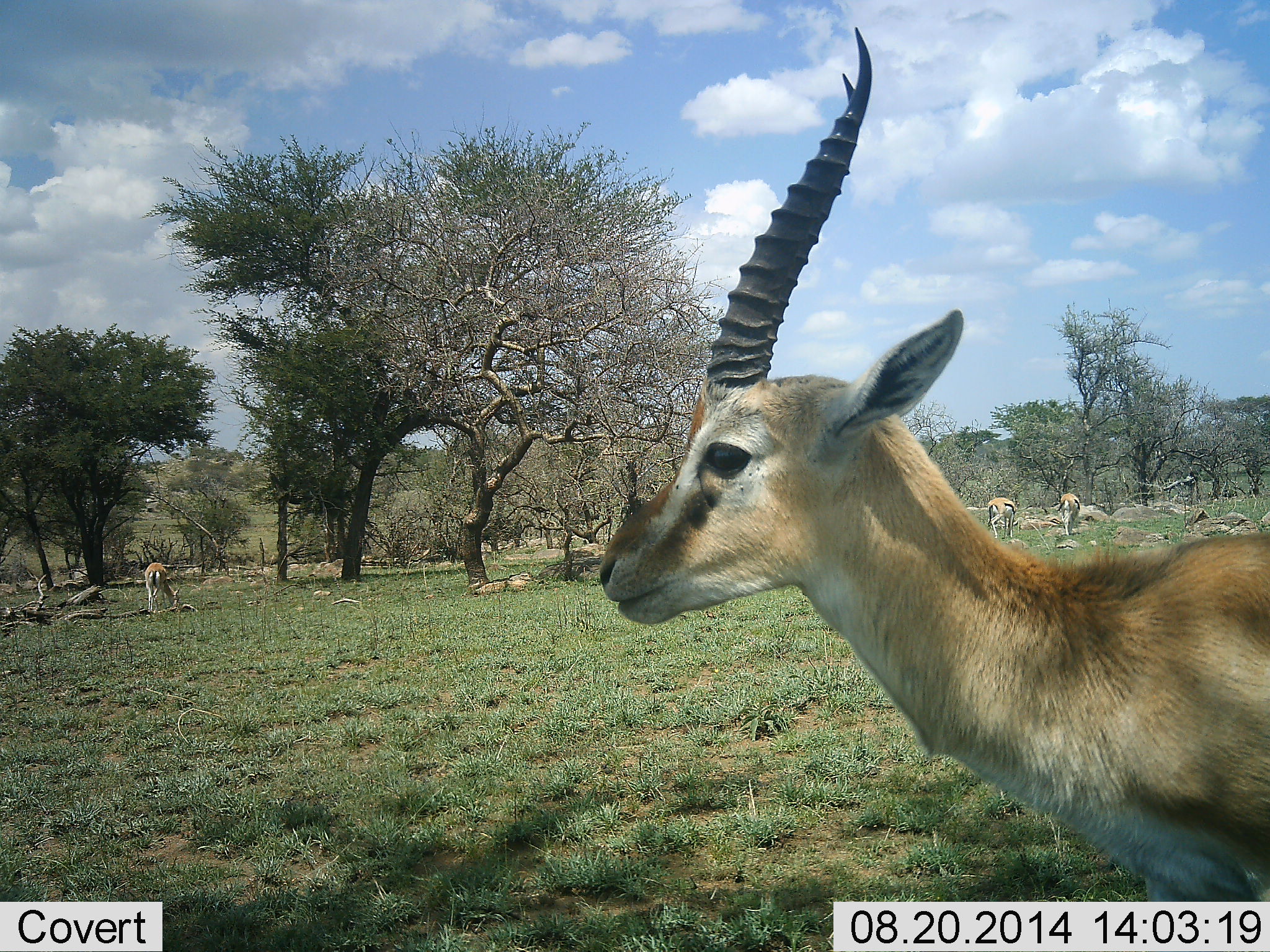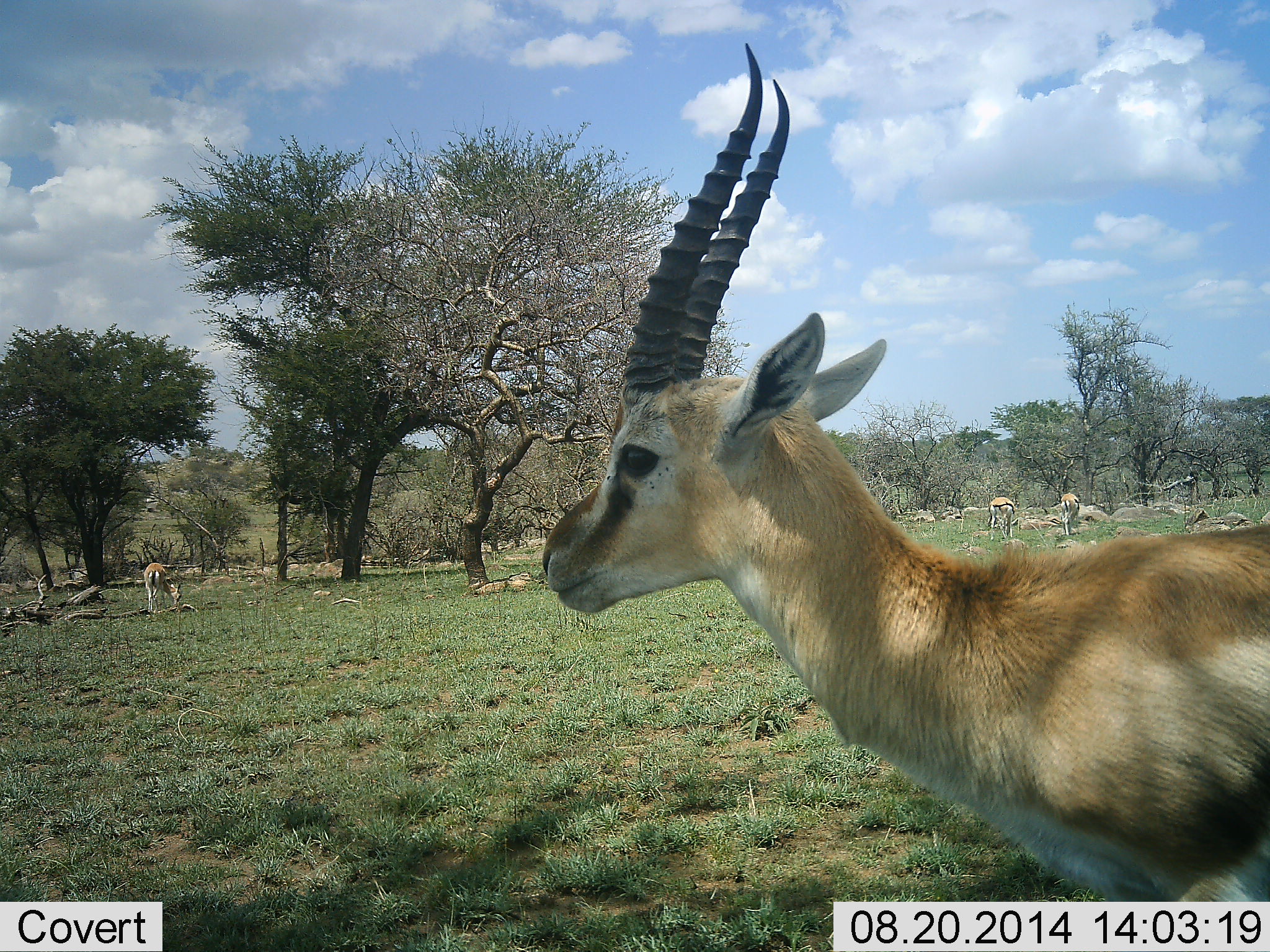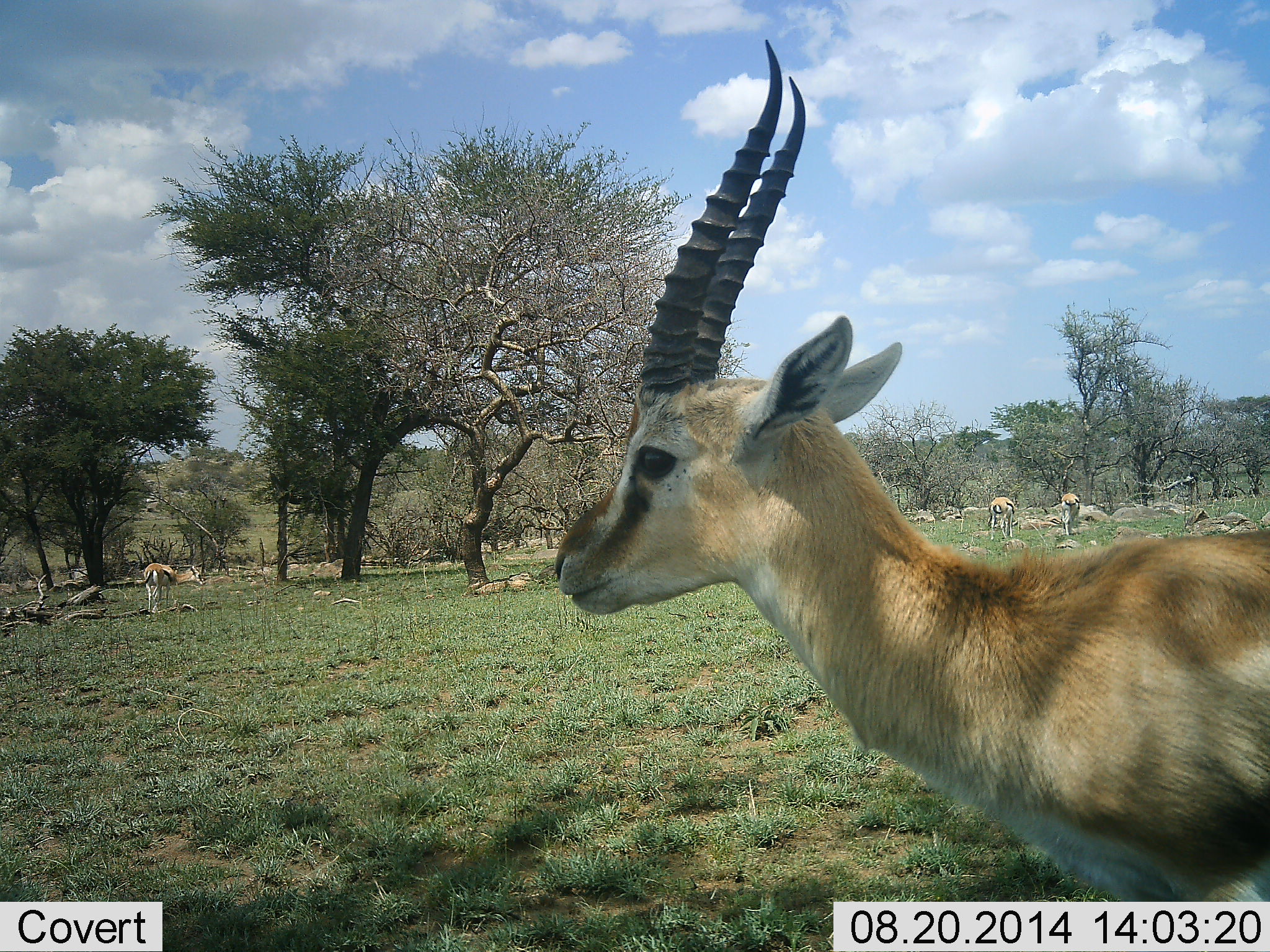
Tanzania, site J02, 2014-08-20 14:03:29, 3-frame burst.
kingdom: Animalia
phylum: Chordata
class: Mammalia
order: Artiodactyla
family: Bovidae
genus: Eudorcas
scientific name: Eudorcas thomsonii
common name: thomson's gazelle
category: gazellethomsons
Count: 4.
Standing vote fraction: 100%.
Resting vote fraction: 20%.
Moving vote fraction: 10%.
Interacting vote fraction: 0%.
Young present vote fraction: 0%.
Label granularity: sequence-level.